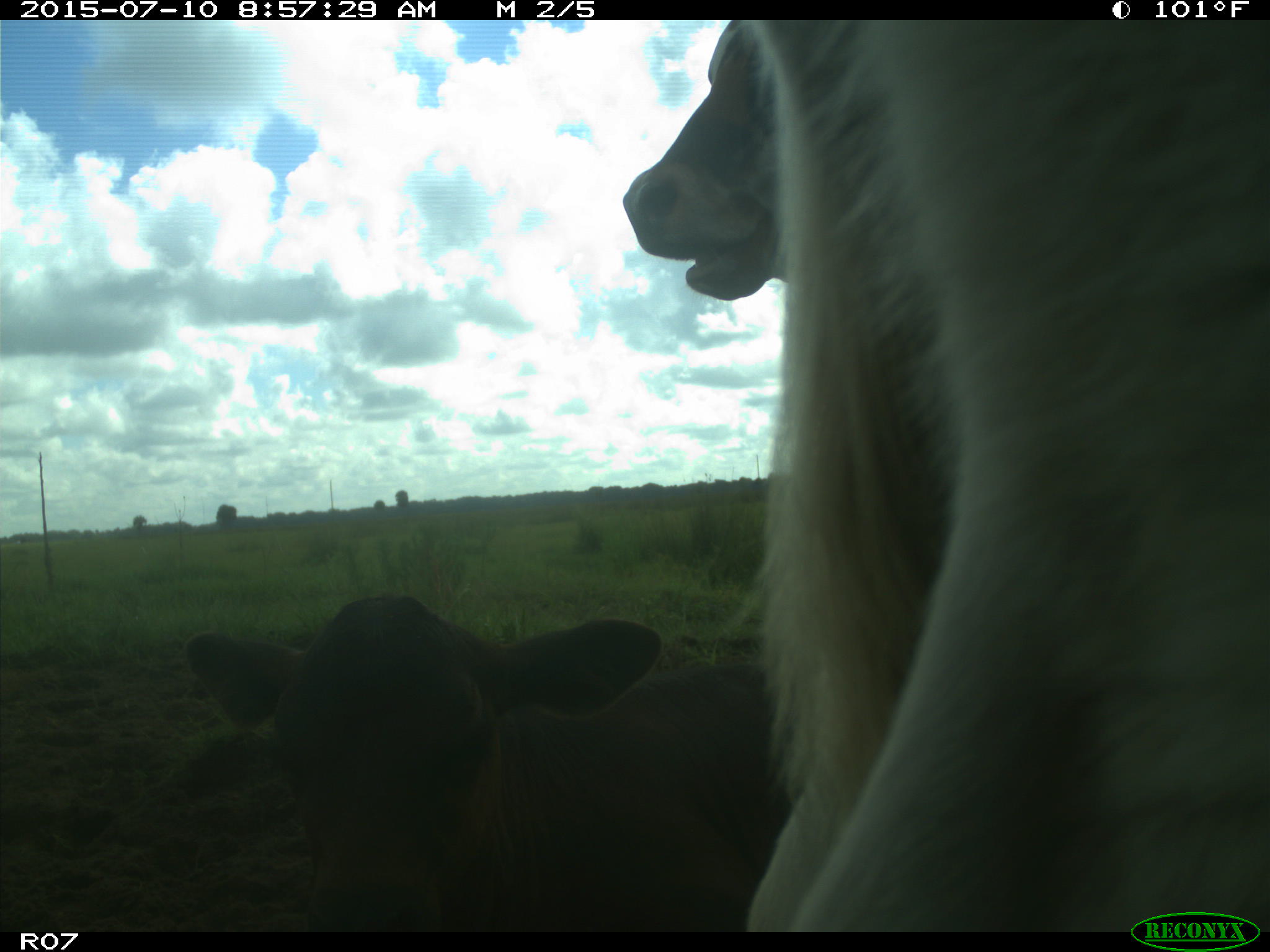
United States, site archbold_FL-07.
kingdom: Animalia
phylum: Chordata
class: Mammalia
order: Artiodactyla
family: Bovidae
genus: Bos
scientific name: Bos taurus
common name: domestic cow